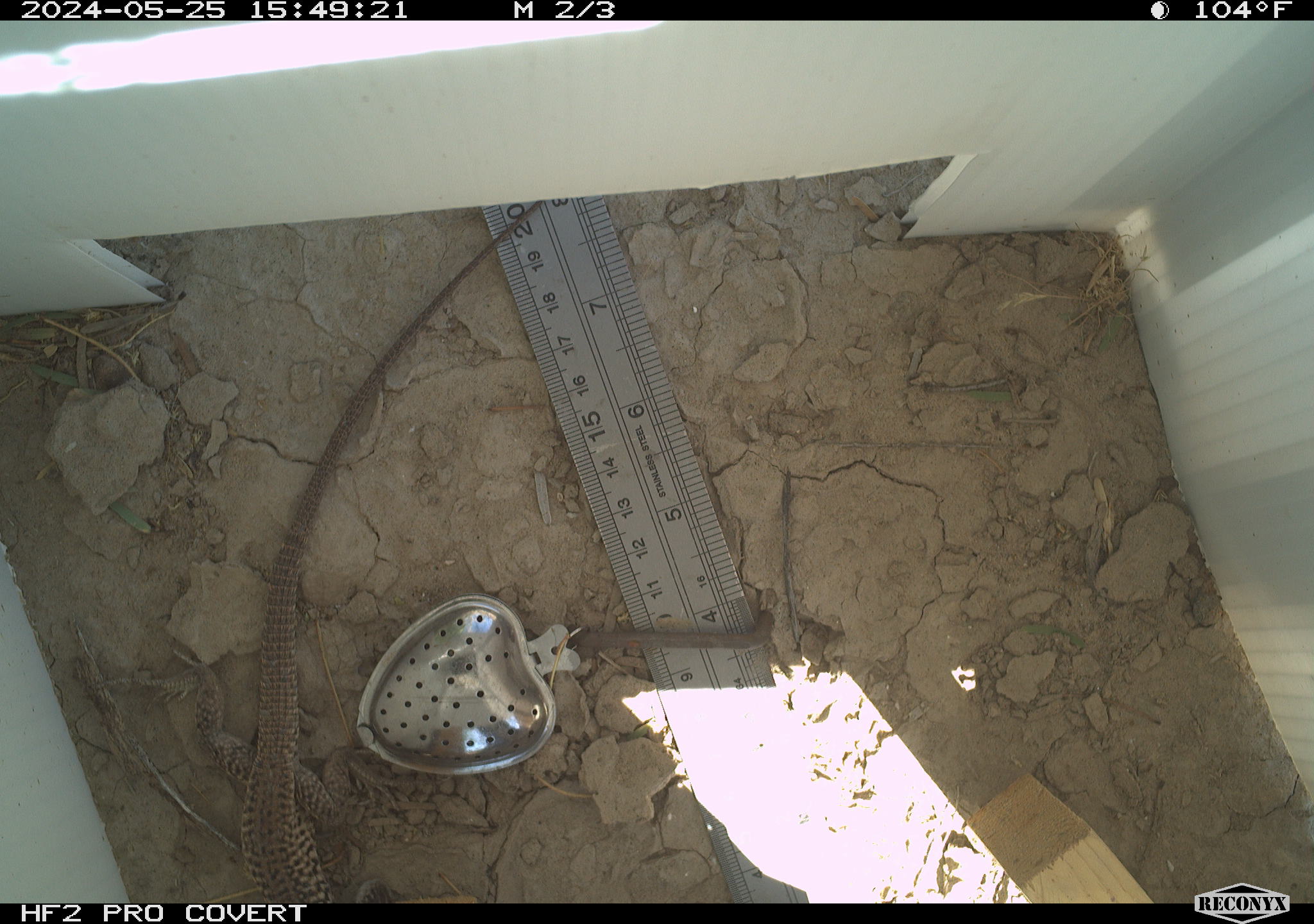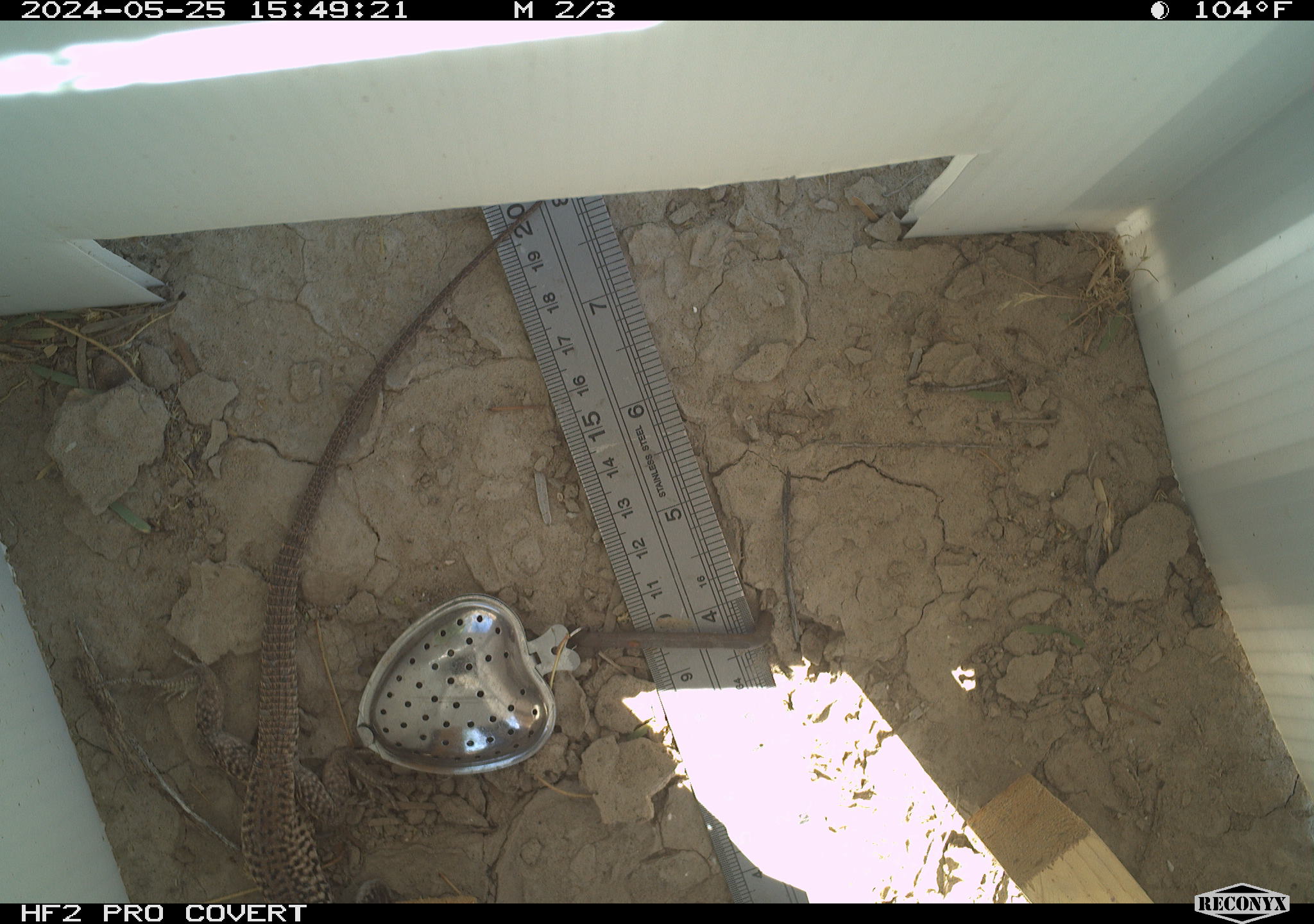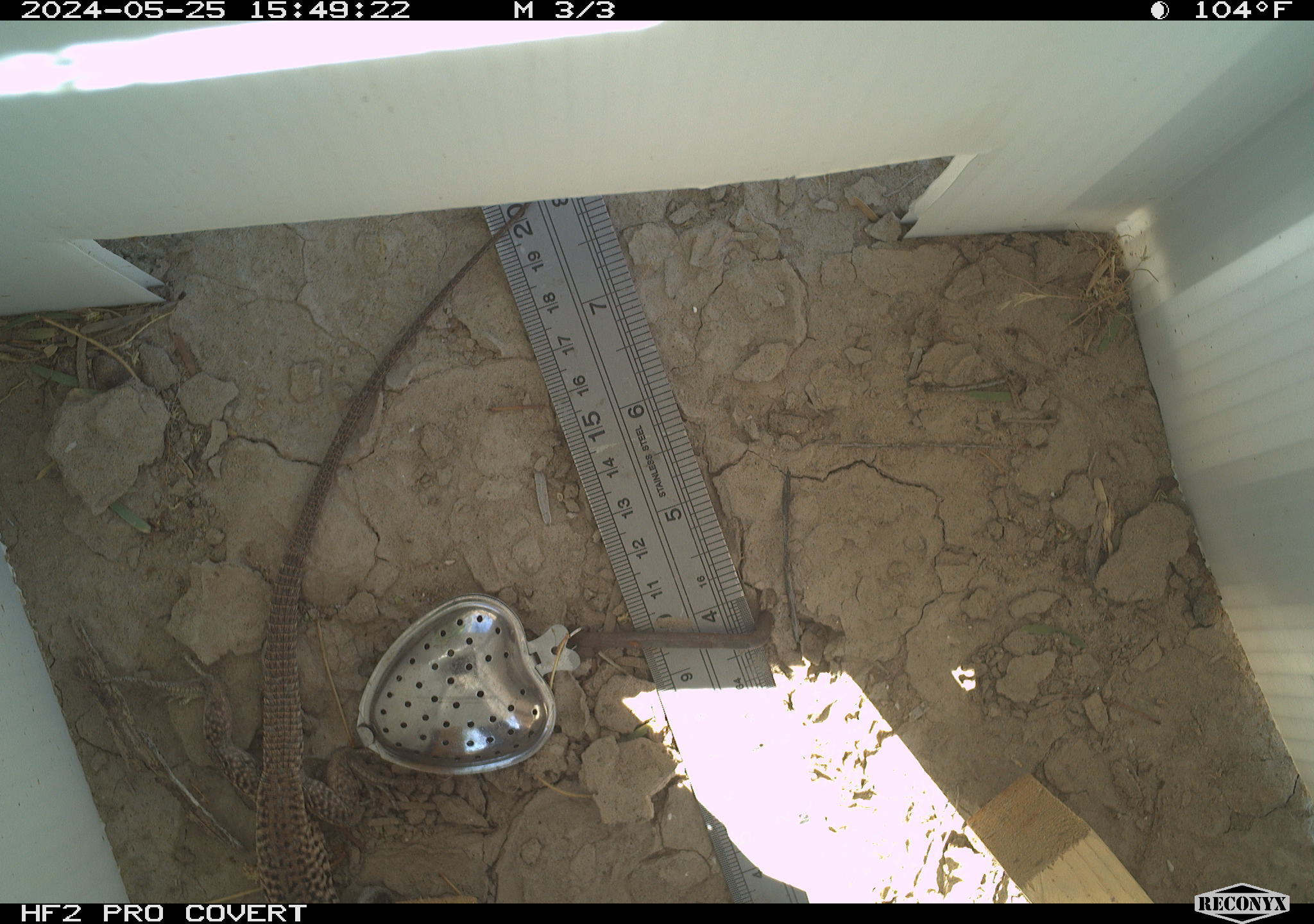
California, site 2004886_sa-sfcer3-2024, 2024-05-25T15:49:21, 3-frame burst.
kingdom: Animalia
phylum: Chordata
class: Reptilia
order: Squamata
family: Teiidae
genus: Aspidoscelis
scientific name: Aspidoscelis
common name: whiptail lizards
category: aspidoscelis species